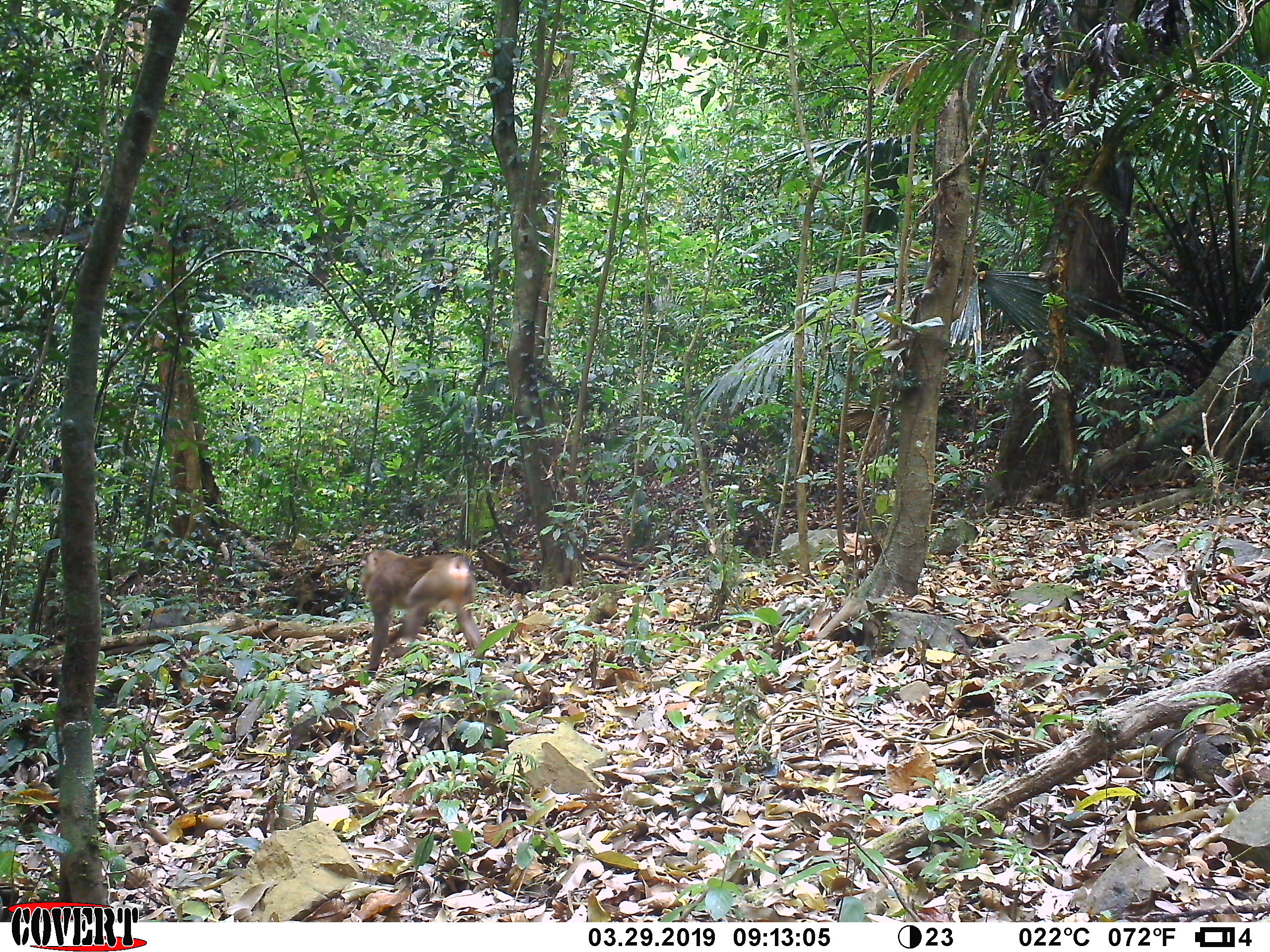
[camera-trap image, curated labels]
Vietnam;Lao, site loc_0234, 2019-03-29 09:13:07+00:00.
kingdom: Animalia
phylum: Chordata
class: Mammalia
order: Primates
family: Cercopithecidae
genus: Macaca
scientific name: Macaca nemestrina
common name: pig-tailed macaque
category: pig tailed macaque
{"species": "pig tailed macaque (pig-tailed macaque) (Macaca nemestrina)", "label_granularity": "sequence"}